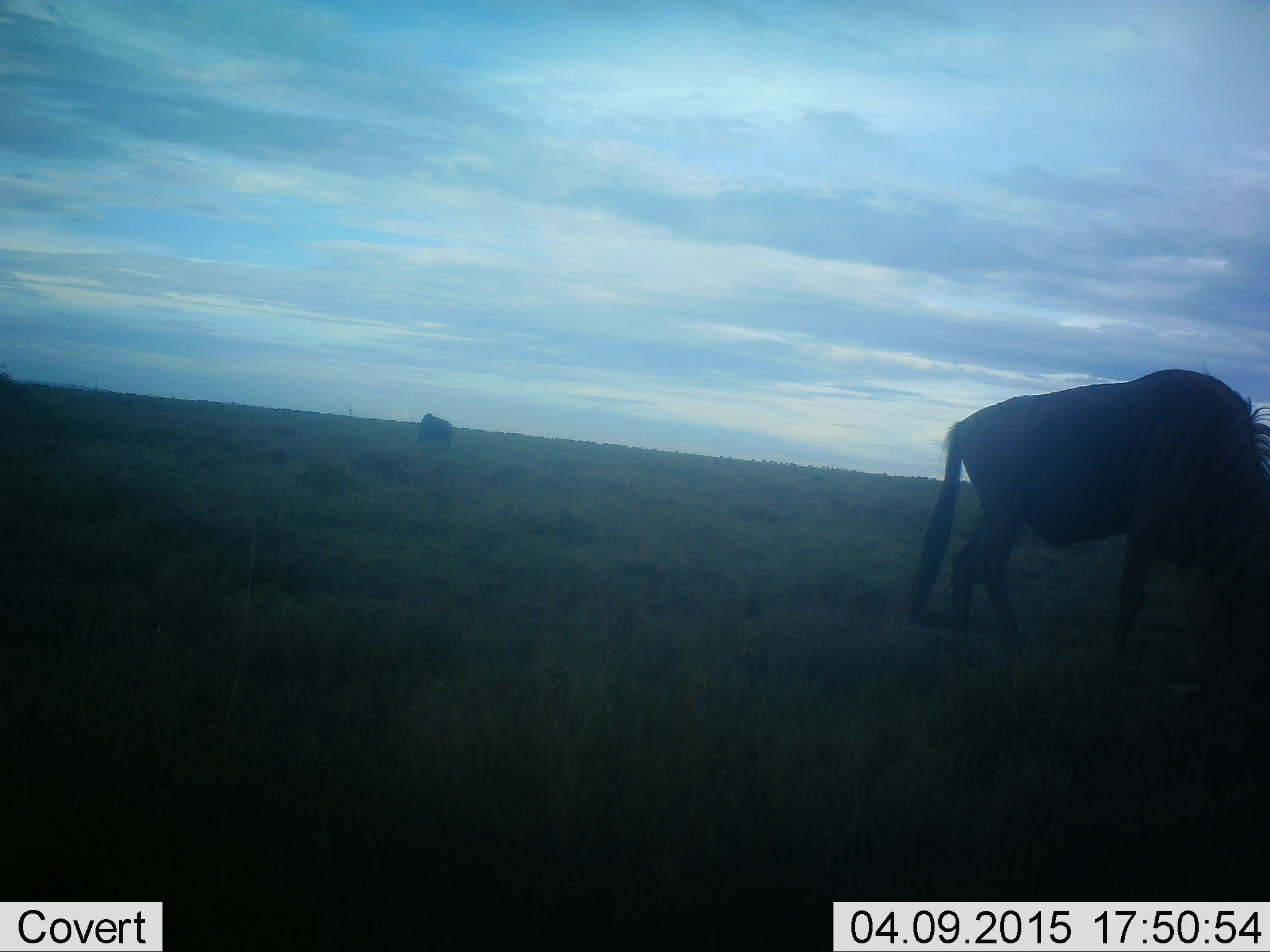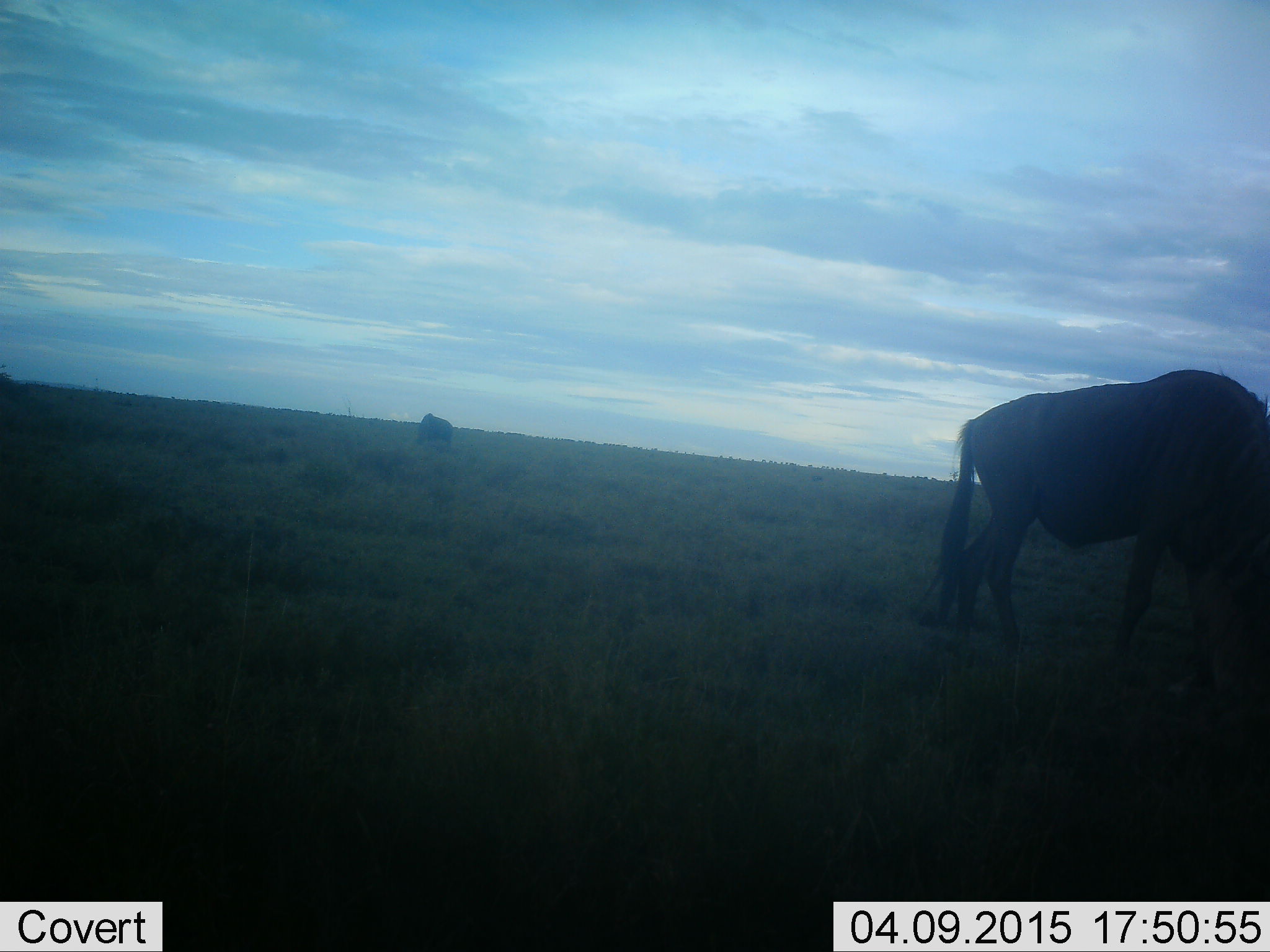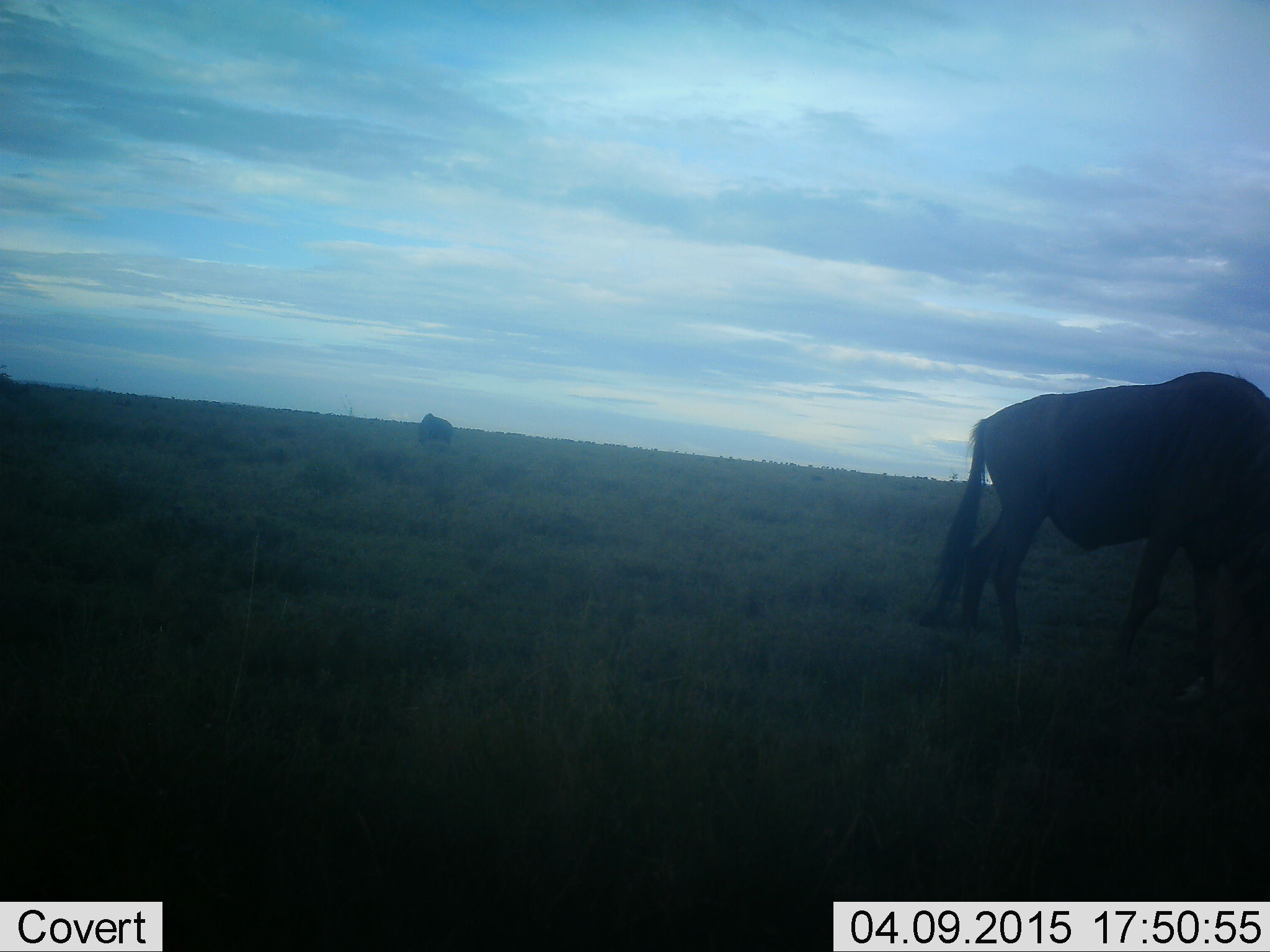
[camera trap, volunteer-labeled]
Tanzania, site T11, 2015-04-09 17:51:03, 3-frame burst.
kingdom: Animalia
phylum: Chordata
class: Mammalia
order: Artiodactyla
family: Bovidae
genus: Connochaetes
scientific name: Connochaetes taurinus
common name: blue wildebeest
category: wildebeest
Wildebeest (blue wildebeest) (Connochaetes taurinus), count 2. Behavior (volunteer vote fractions): standing 60%, resting 0%, moving 10%, interacting 0%. Young present (vote fraction): 0%. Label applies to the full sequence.